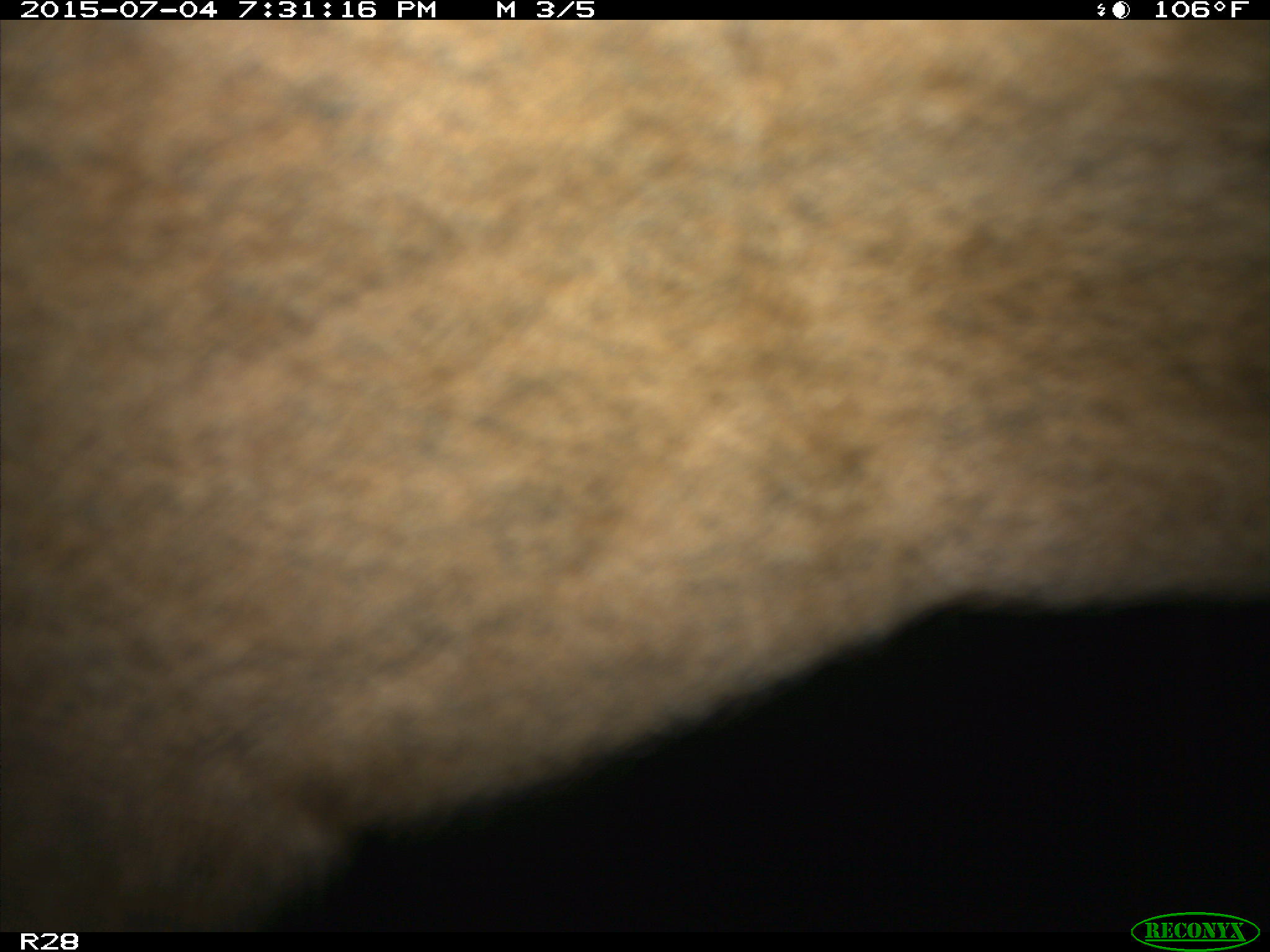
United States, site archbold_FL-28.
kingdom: Animalia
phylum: Chordata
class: Mammalia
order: Artiodactyla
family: Bovidae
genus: Bos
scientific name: Bos taurus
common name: domestic cow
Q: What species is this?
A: Bos taurus (domestic cow).